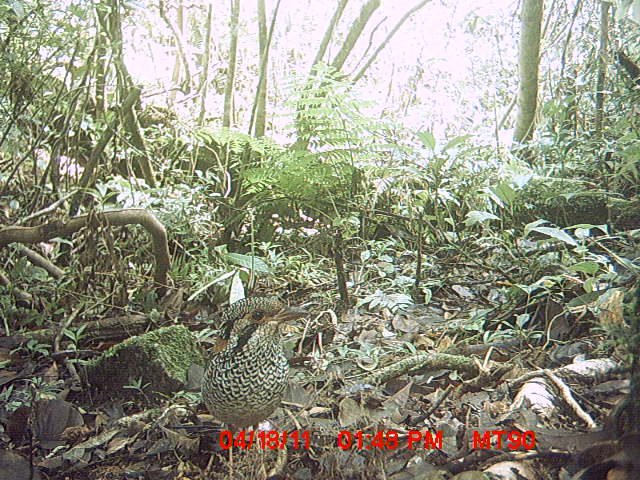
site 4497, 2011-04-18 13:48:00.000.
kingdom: Animalia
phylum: Chordata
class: Aves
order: Coraciiformes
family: Brachypteraciidae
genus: Brachypteracias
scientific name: Brachypteracias squamiger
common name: scaly ground roller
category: geobiastes squamiger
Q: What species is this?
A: Geobiastes squamiger (scaly ground roller) (Brachypteracias squamiger).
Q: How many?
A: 1.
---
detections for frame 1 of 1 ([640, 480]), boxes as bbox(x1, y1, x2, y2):
geobiastes squamiger: bbox(199, 296, 308, 479)